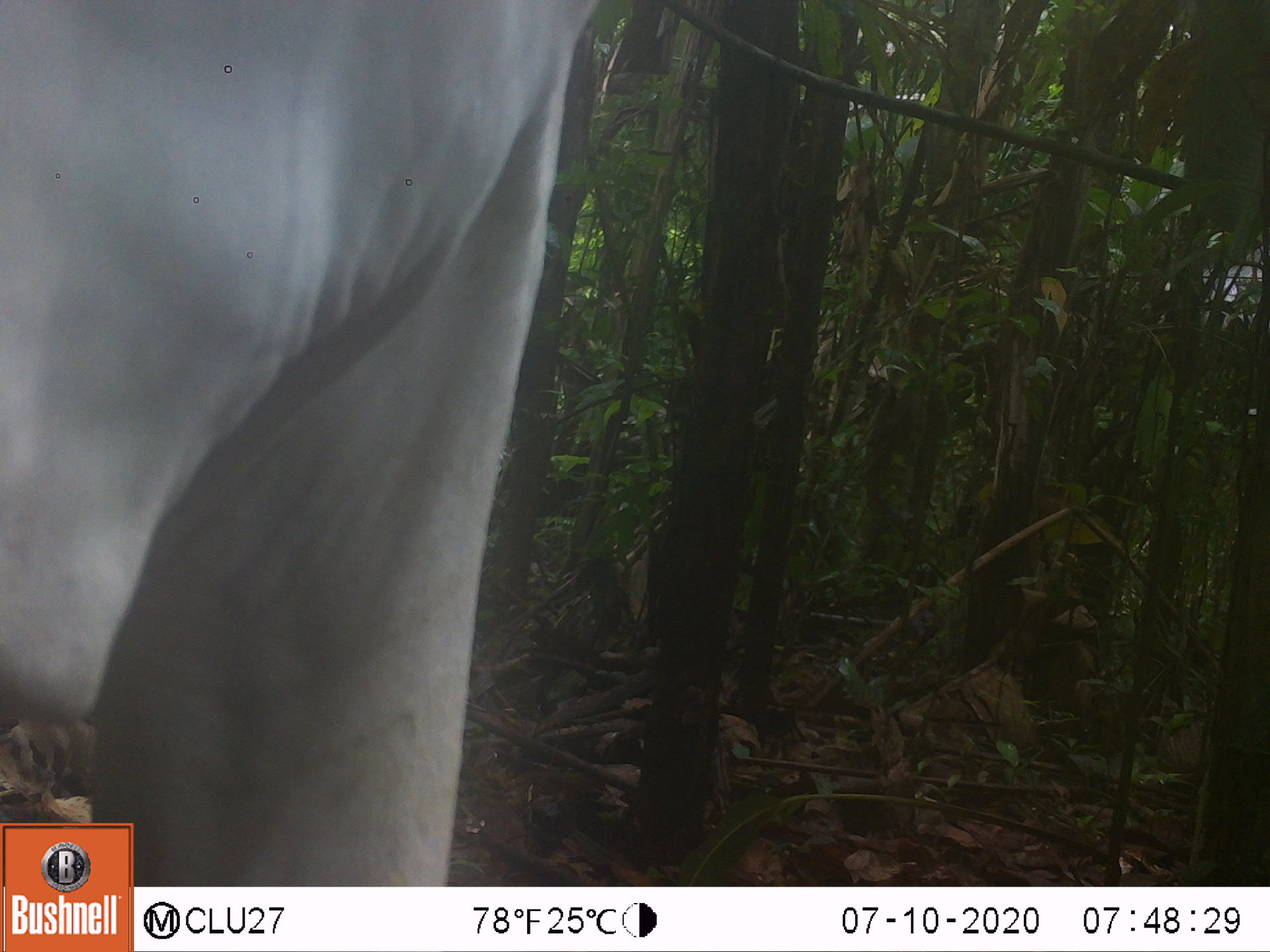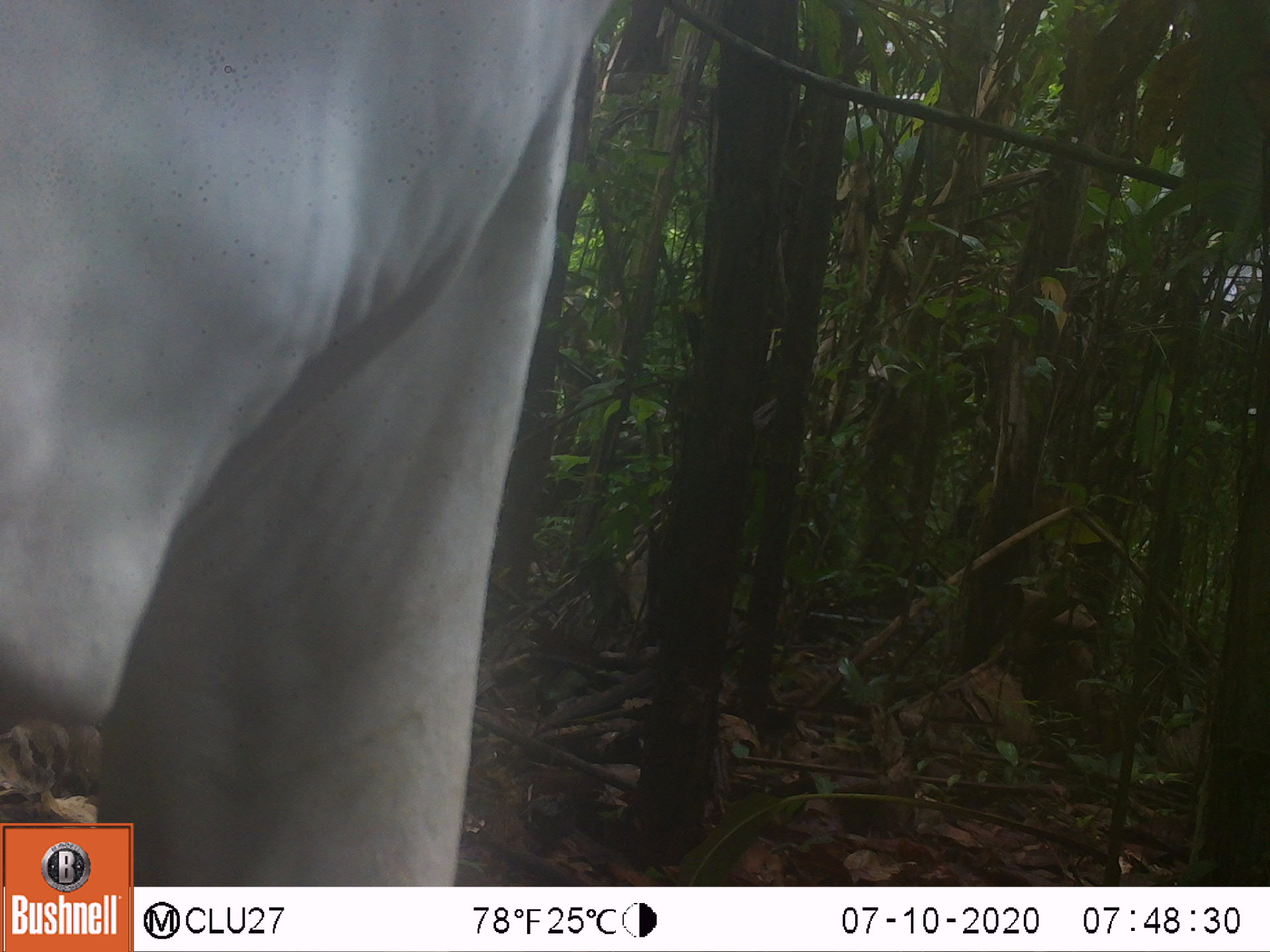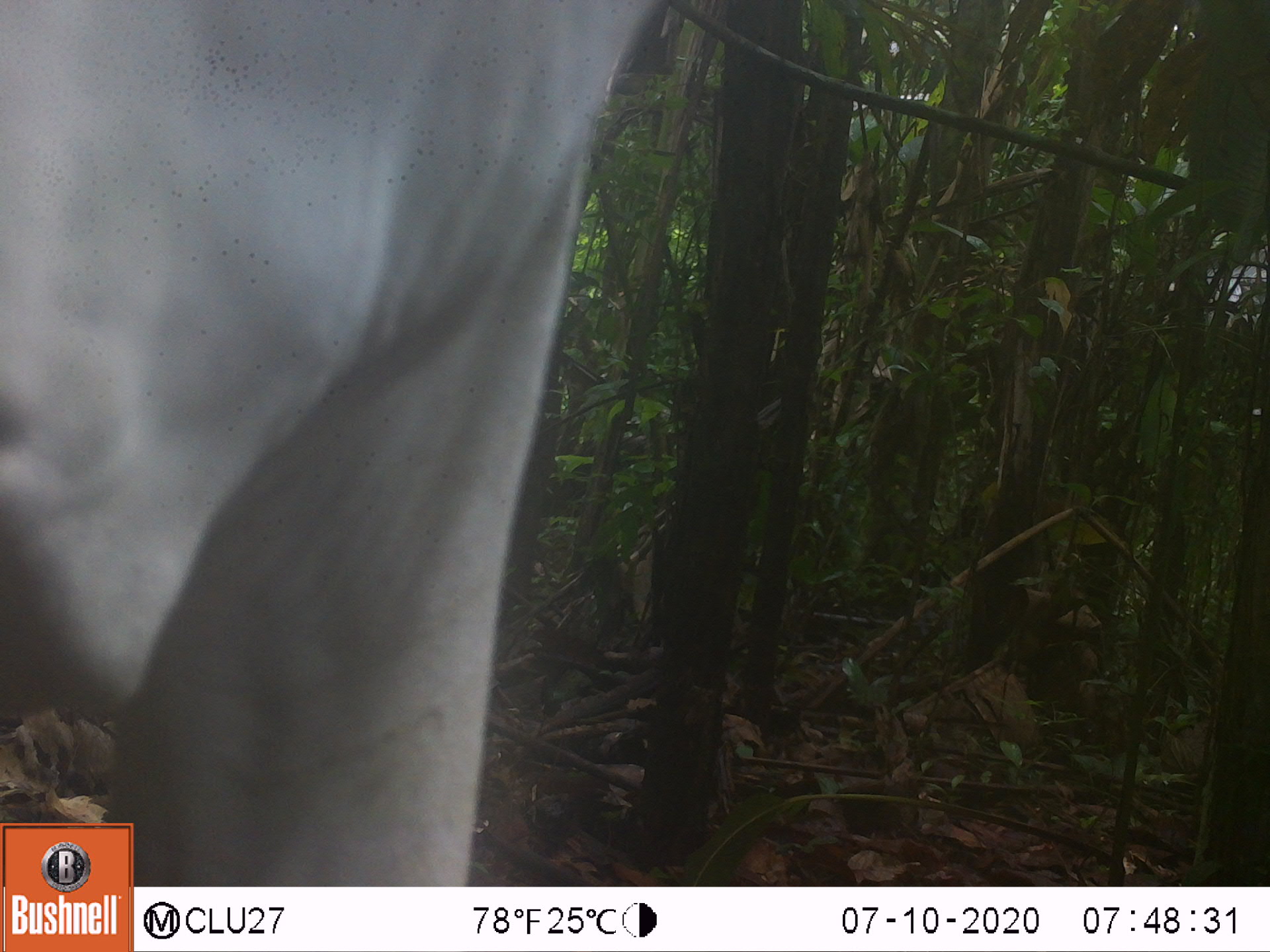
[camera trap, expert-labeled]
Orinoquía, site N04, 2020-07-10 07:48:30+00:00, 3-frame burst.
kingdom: Animalia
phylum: Chordata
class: Mammalia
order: Artiodactyla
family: Bovidae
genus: Bos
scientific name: Bos taurus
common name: cow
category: cattle